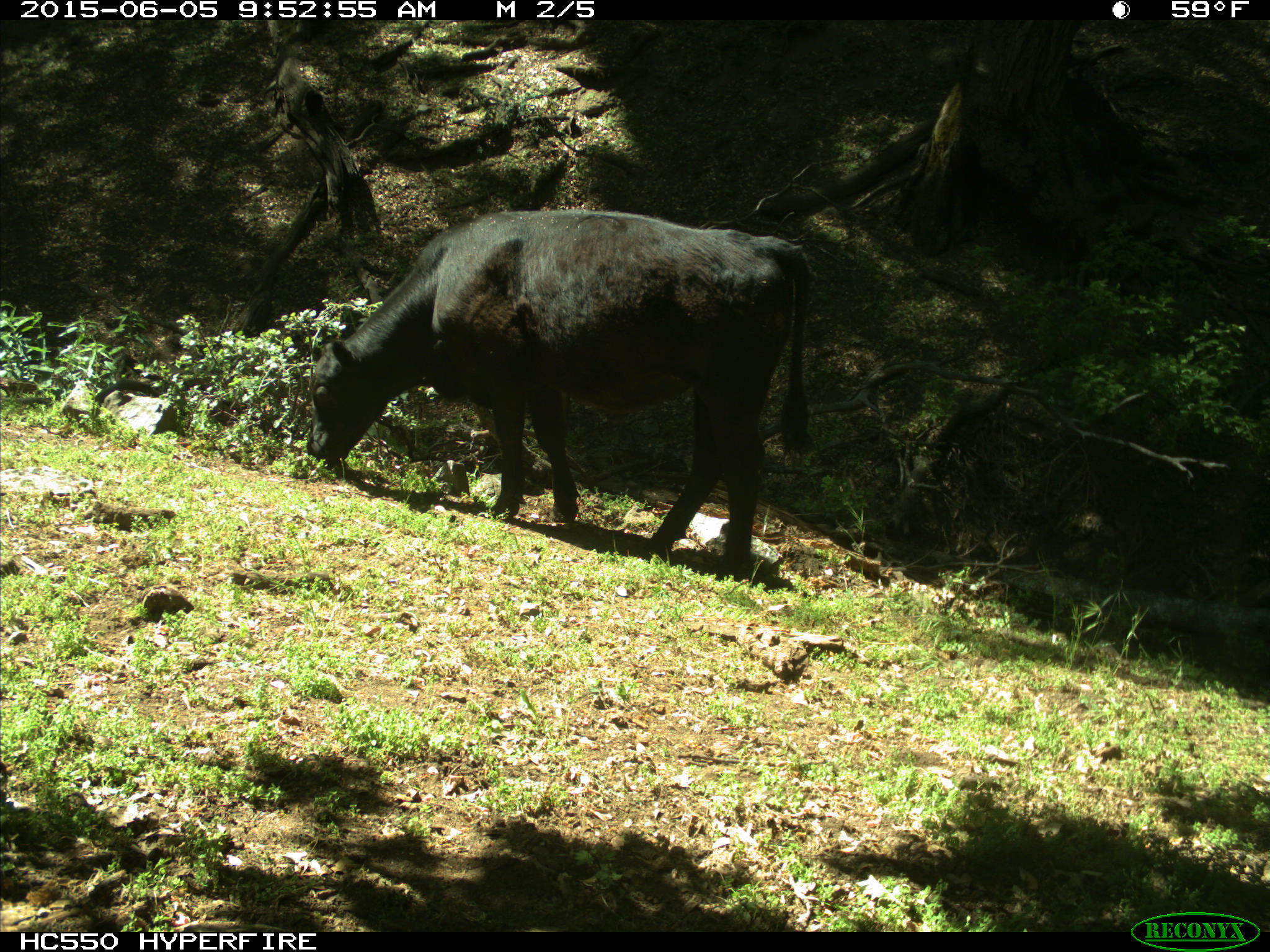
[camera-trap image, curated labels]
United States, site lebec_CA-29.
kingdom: Animalia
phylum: Chordata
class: Mammalia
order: Artiodactyla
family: Bovidae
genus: Bos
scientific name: Bos taurus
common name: domestic cow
Bos taurus (domestic cow).